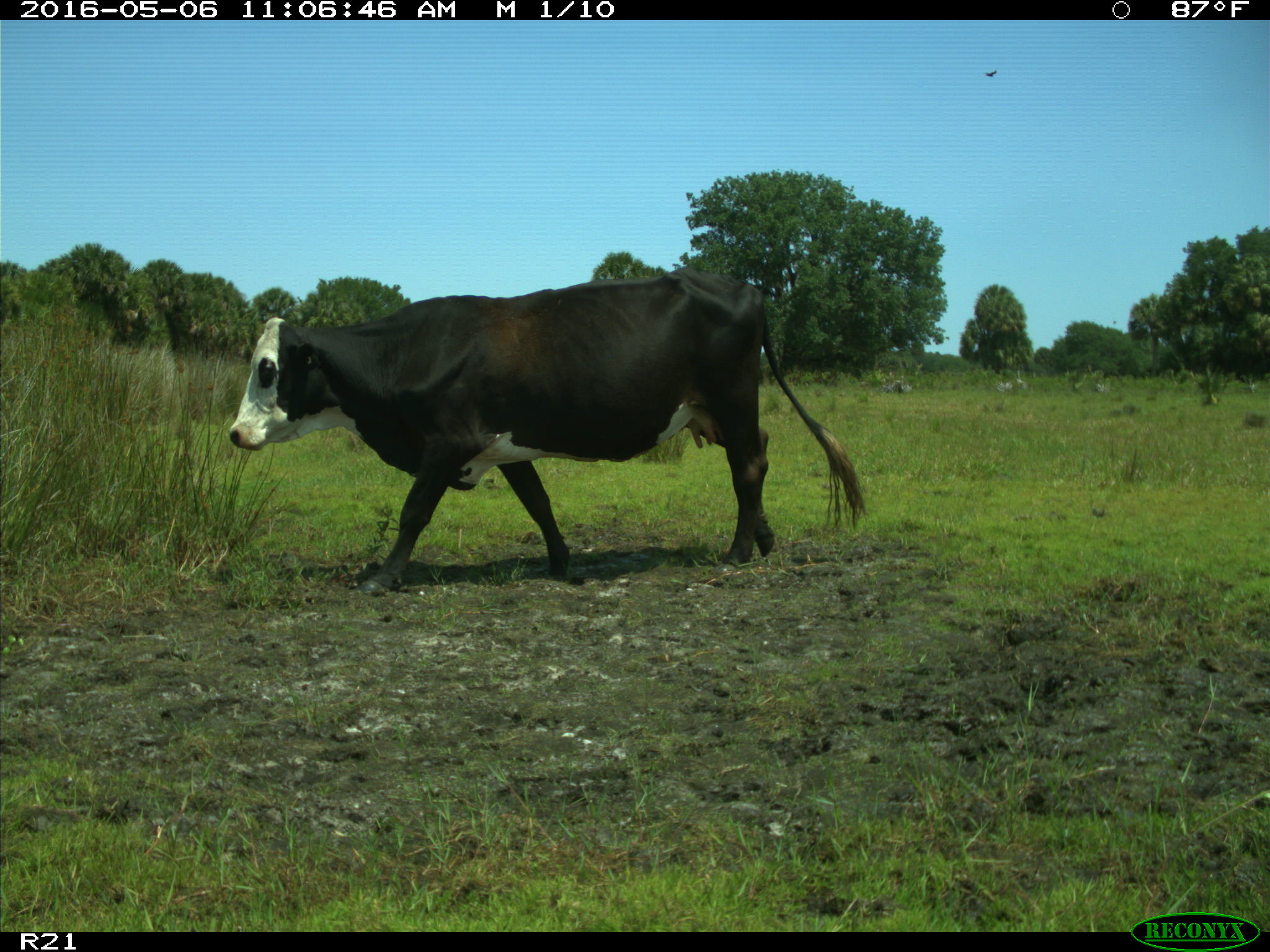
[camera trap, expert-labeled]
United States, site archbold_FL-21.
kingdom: Animalia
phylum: Chordata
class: Mammalia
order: Artiodactyla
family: Bovidae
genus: Bos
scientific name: Bos taurus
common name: domestic cow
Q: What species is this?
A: Bos taurus (domestic cow).